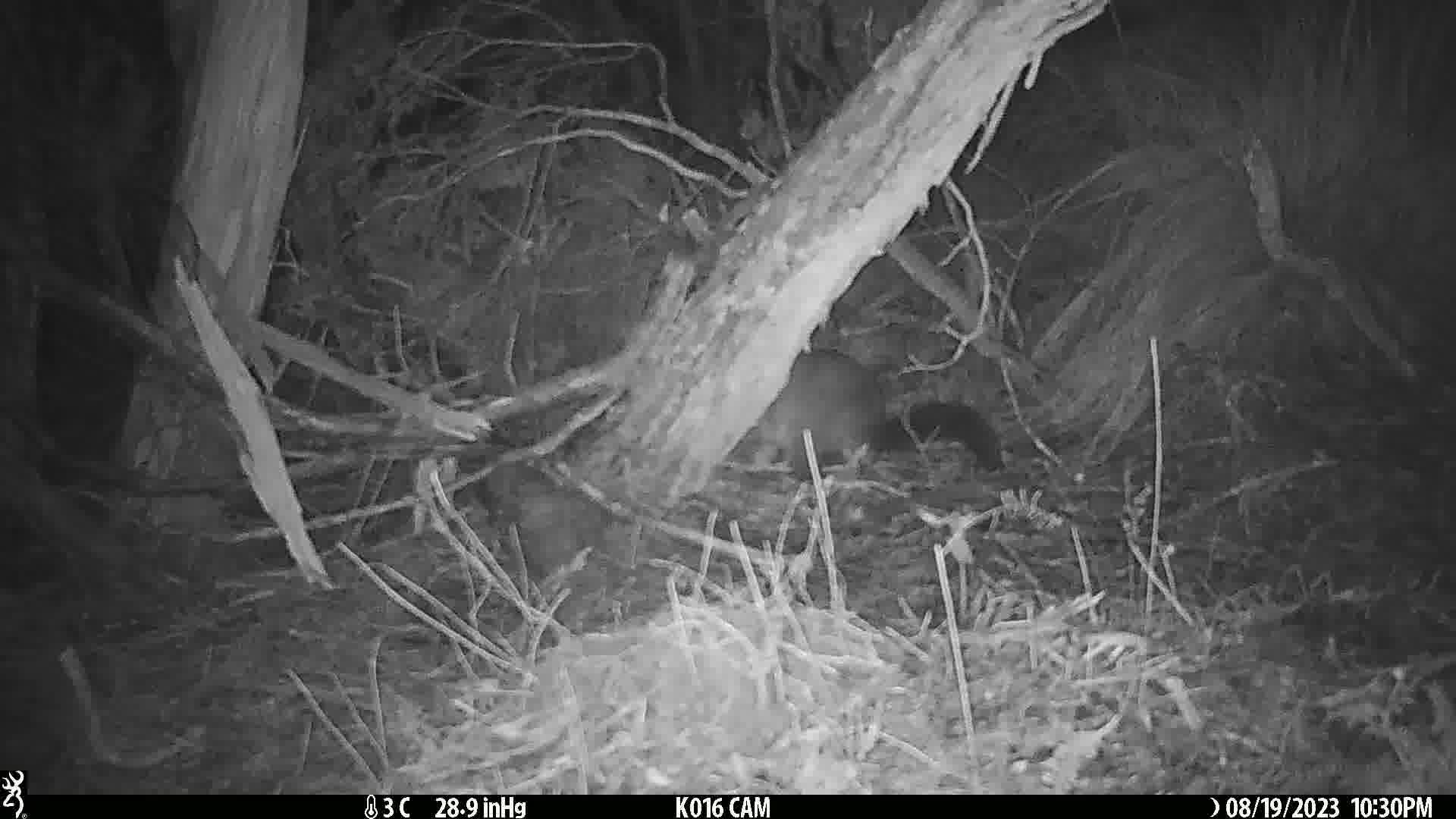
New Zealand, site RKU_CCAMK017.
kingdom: Animalia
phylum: Chordata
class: Mammalia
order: Diprotodontia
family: Phalangeridae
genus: Trichosurus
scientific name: Trichosurus vulpecula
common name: common brushtail possum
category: possum